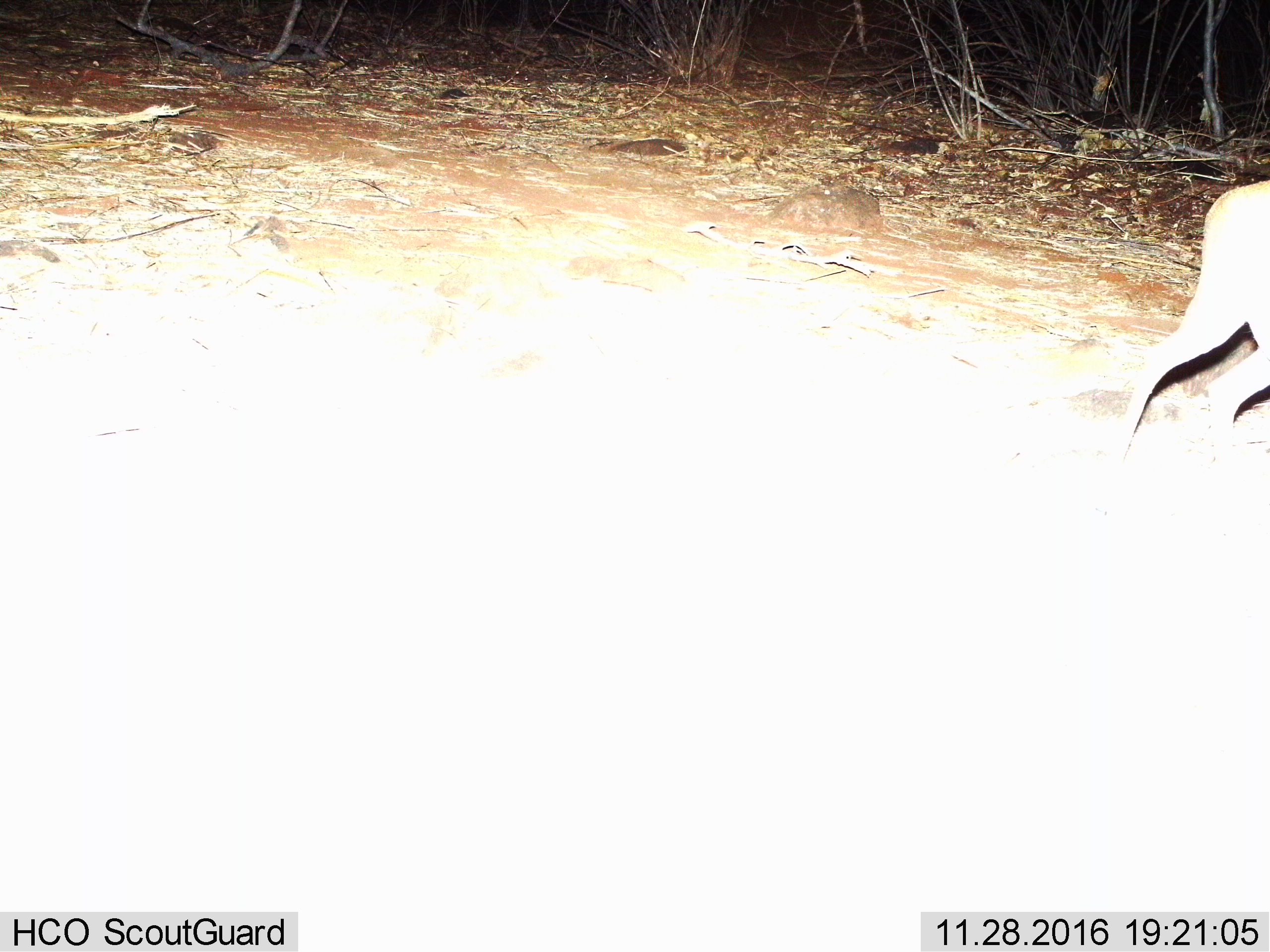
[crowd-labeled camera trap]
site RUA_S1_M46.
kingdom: Animalia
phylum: Chordata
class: Mammalia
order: Artiodactyla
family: Bovidae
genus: Madoqua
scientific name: Madoqua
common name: dik-dik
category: dikdik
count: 1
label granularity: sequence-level